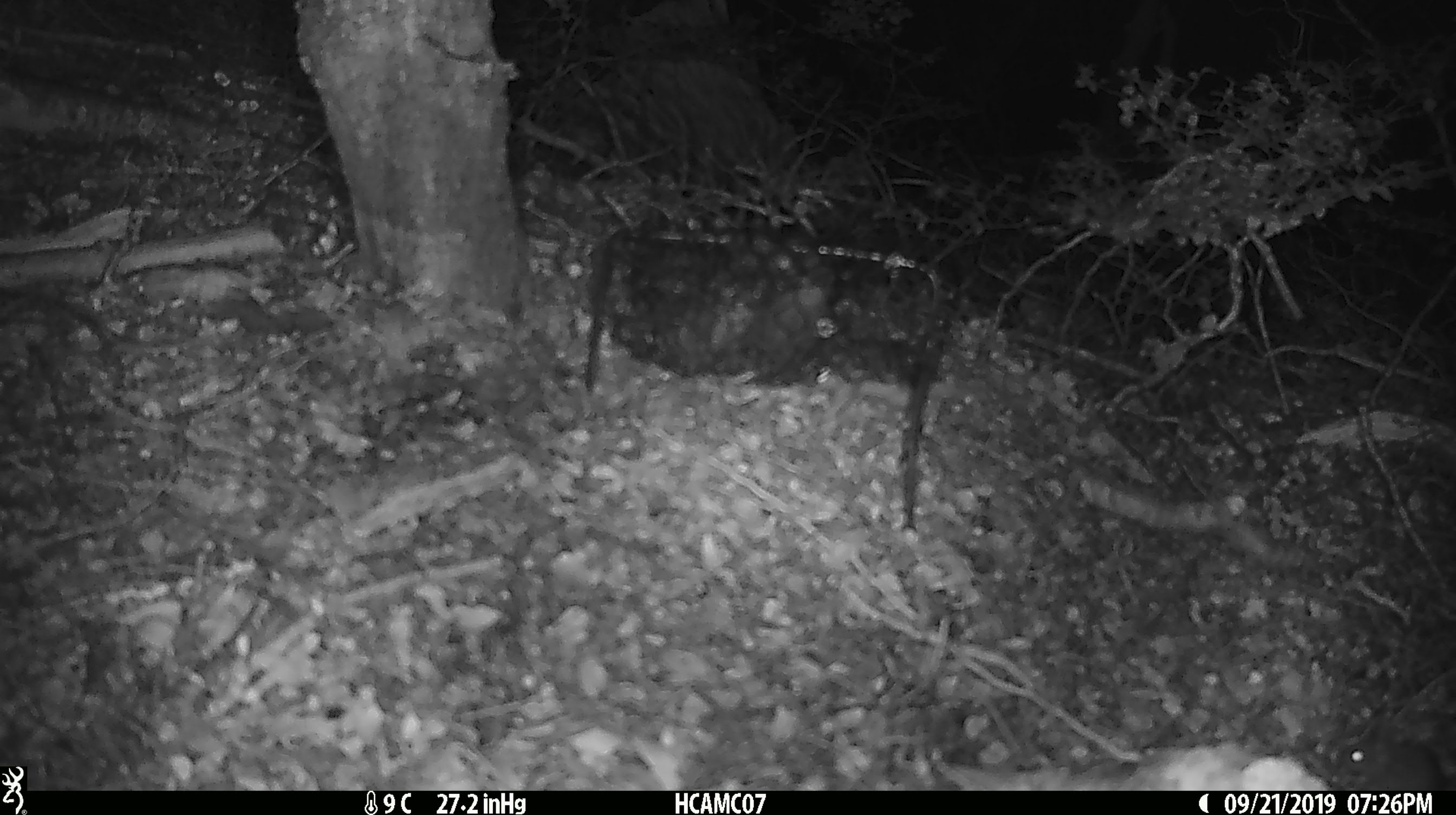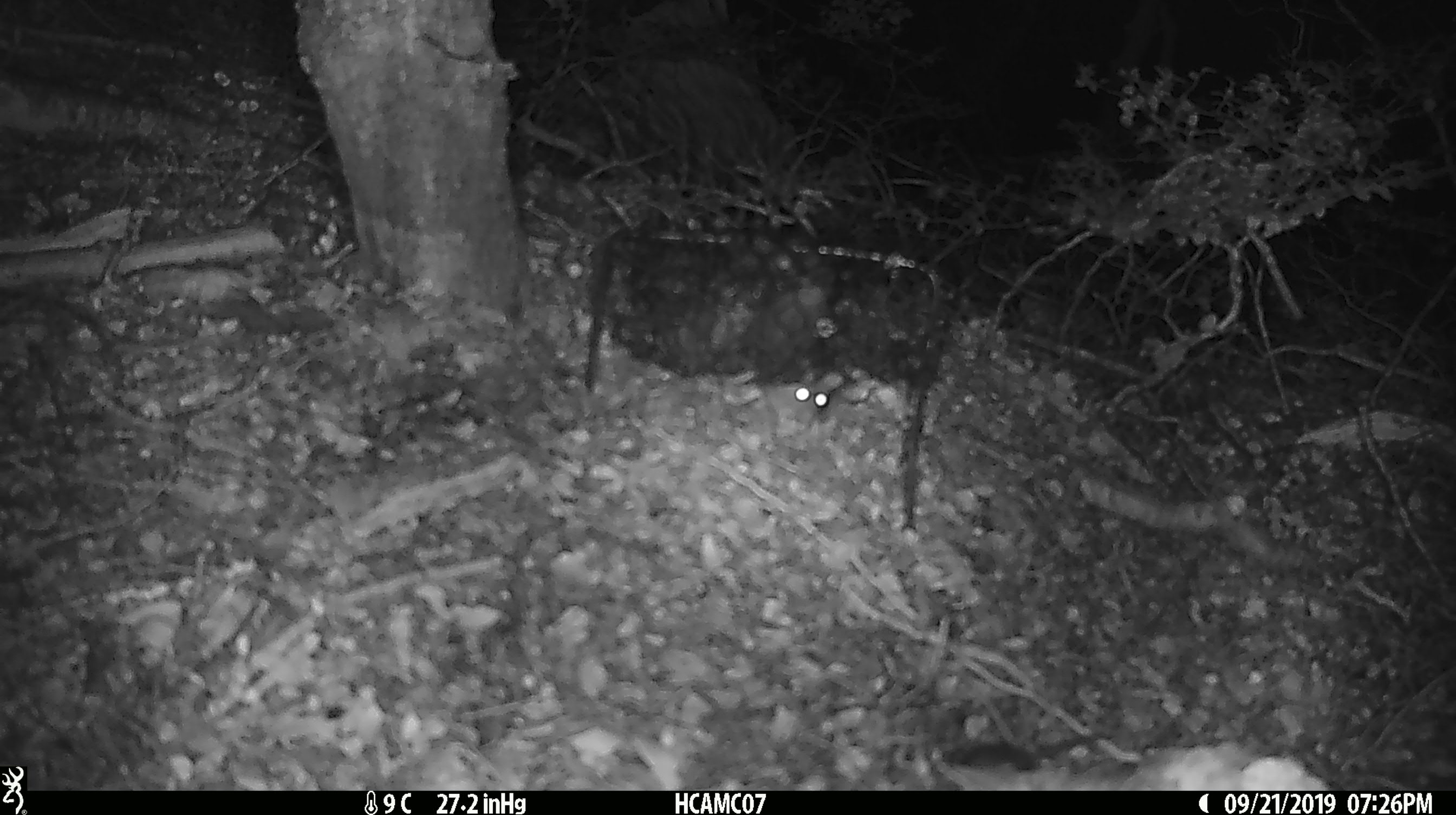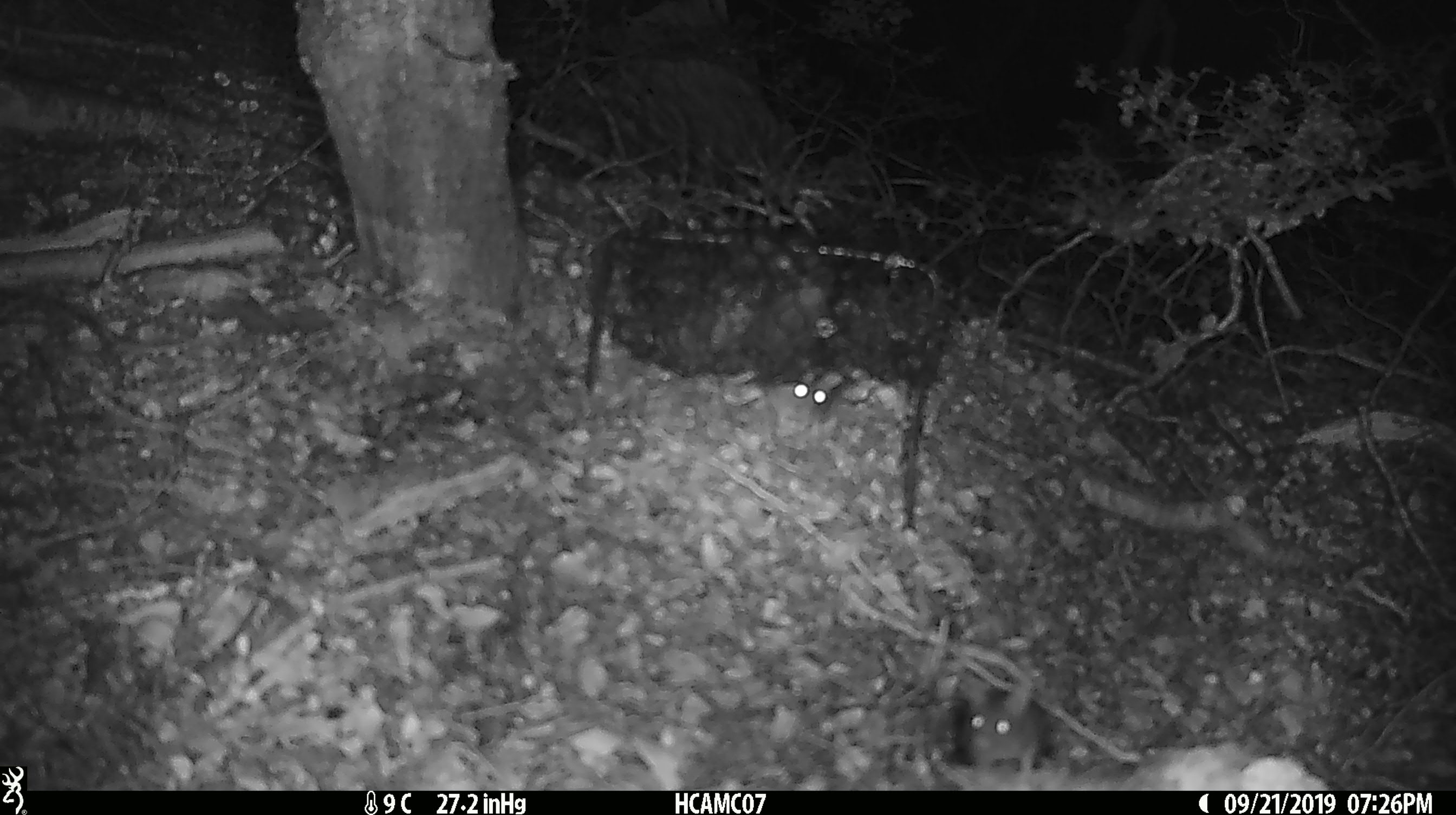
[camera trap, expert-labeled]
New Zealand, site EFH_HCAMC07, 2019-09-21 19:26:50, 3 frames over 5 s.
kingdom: Animalia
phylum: Chordata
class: Mammalia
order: Rodentia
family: Muridae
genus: Mus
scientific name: Mus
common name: mouse